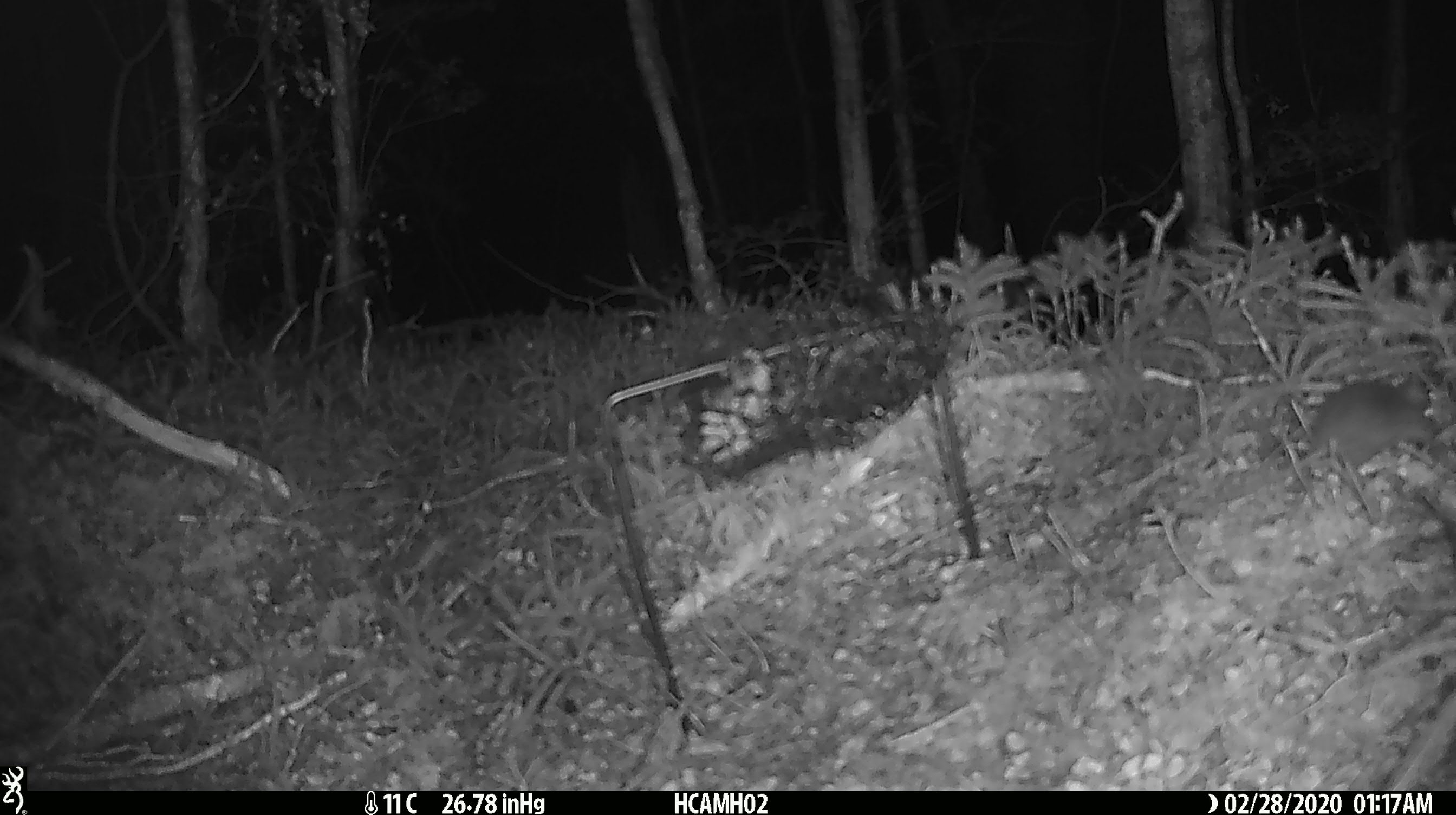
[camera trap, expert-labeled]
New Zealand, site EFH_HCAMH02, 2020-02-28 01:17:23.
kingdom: Animalia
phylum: Chordata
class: Mammalia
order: Rodentia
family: Muridae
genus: Mus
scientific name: Mus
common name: mouse